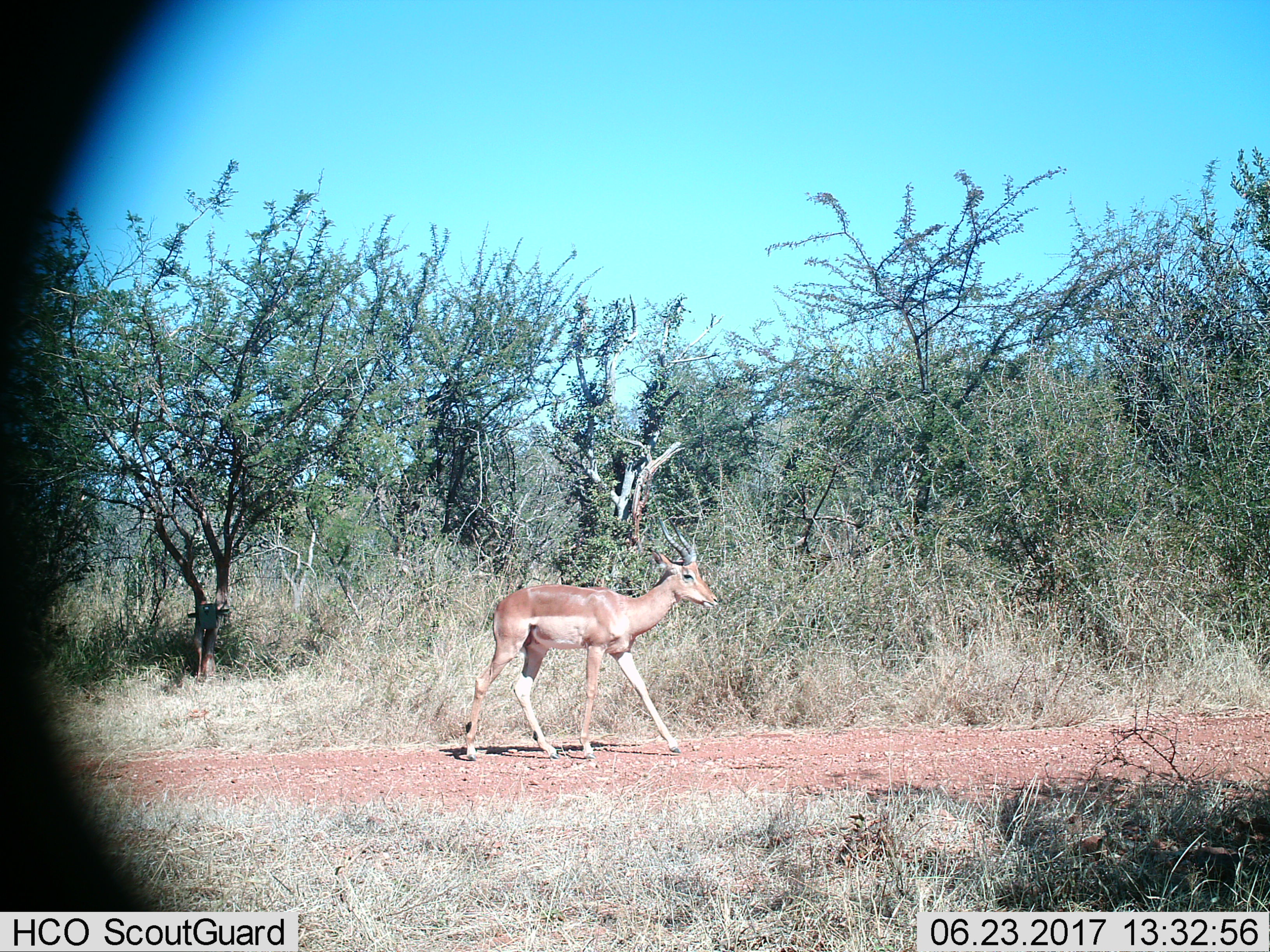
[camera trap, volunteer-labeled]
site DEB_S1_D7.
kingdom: Animalia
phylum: Chordata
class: Mammalia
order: Artiodactyla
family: Bovidae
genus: Aepyceros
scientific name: Aepyceros melampus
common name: impala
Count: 1.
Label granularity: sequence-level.